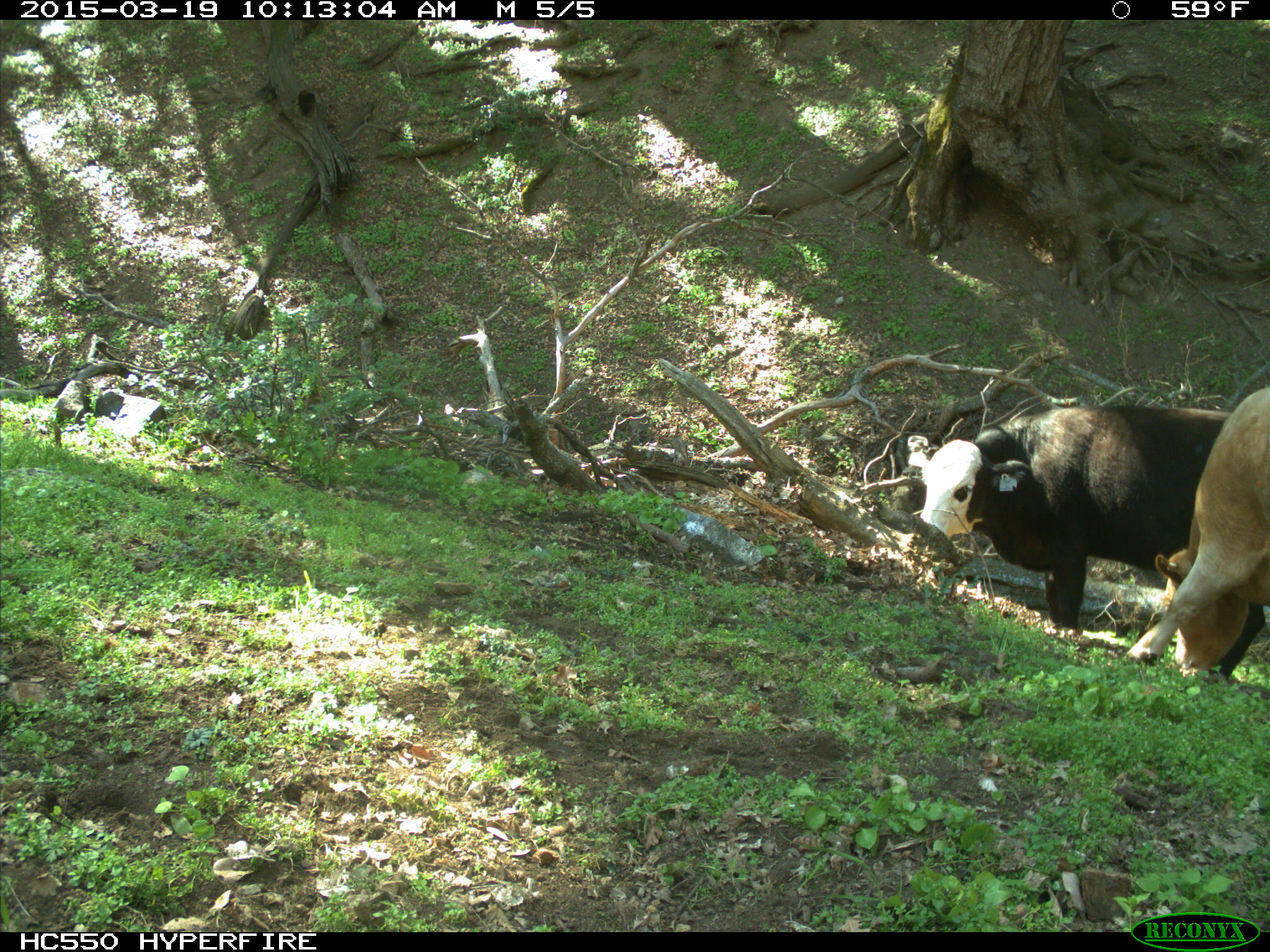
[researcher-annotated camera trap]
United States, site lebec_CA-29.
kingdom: Animalia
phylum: Chordata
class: Mammalia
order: Artiodactyla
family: Bovidae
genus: Bos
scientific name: Bos taurus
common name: domestic cow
Bos taurus (domestic cow).